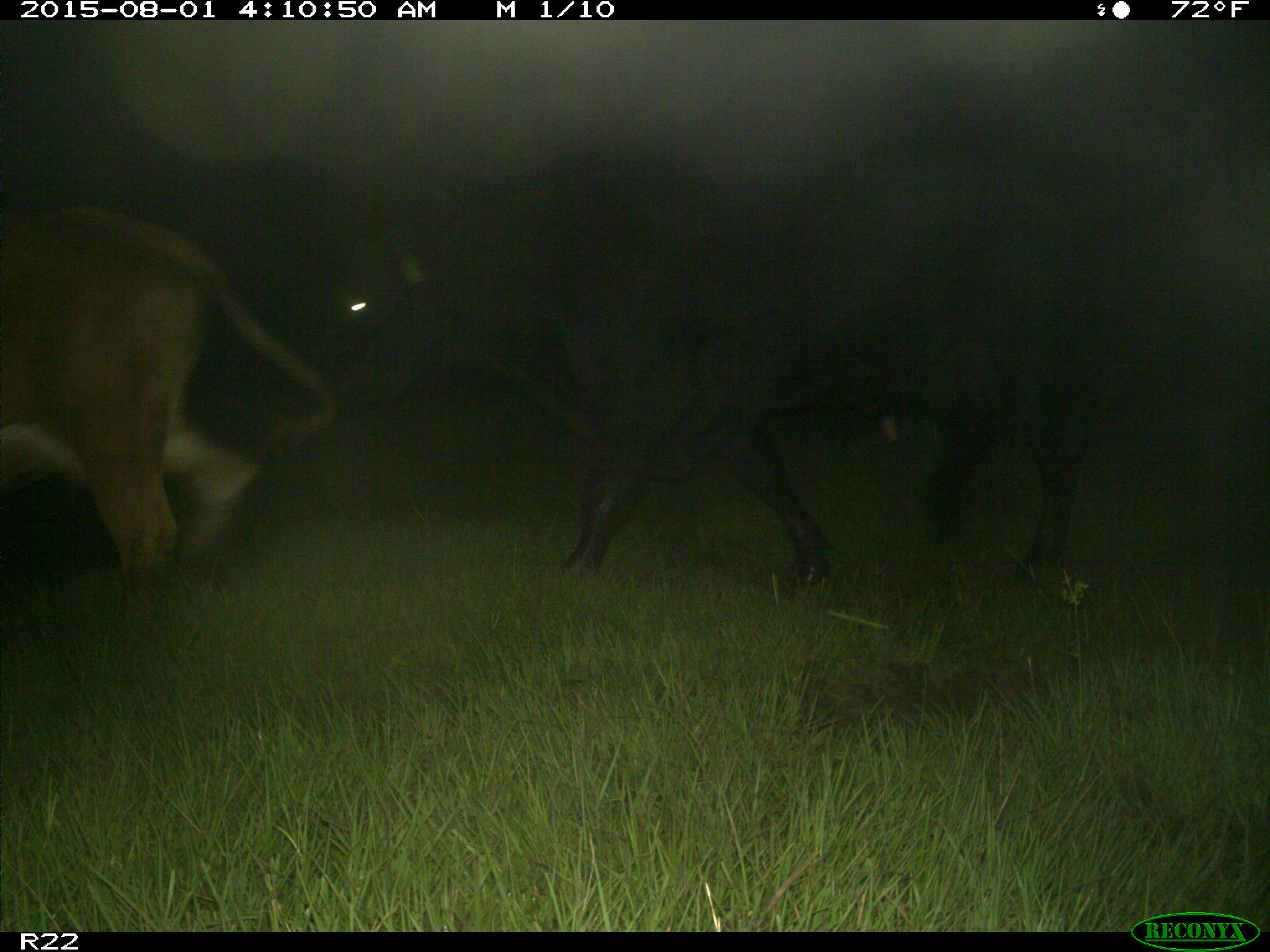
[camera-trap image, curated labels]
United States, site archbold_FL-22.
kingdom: Animalia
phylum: Chordata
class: Mammalia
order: Artiodactyla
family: Bovidae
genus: Bos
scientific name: Bos taurus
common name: domestic cow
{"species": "Bos taurus (domestic cow)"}